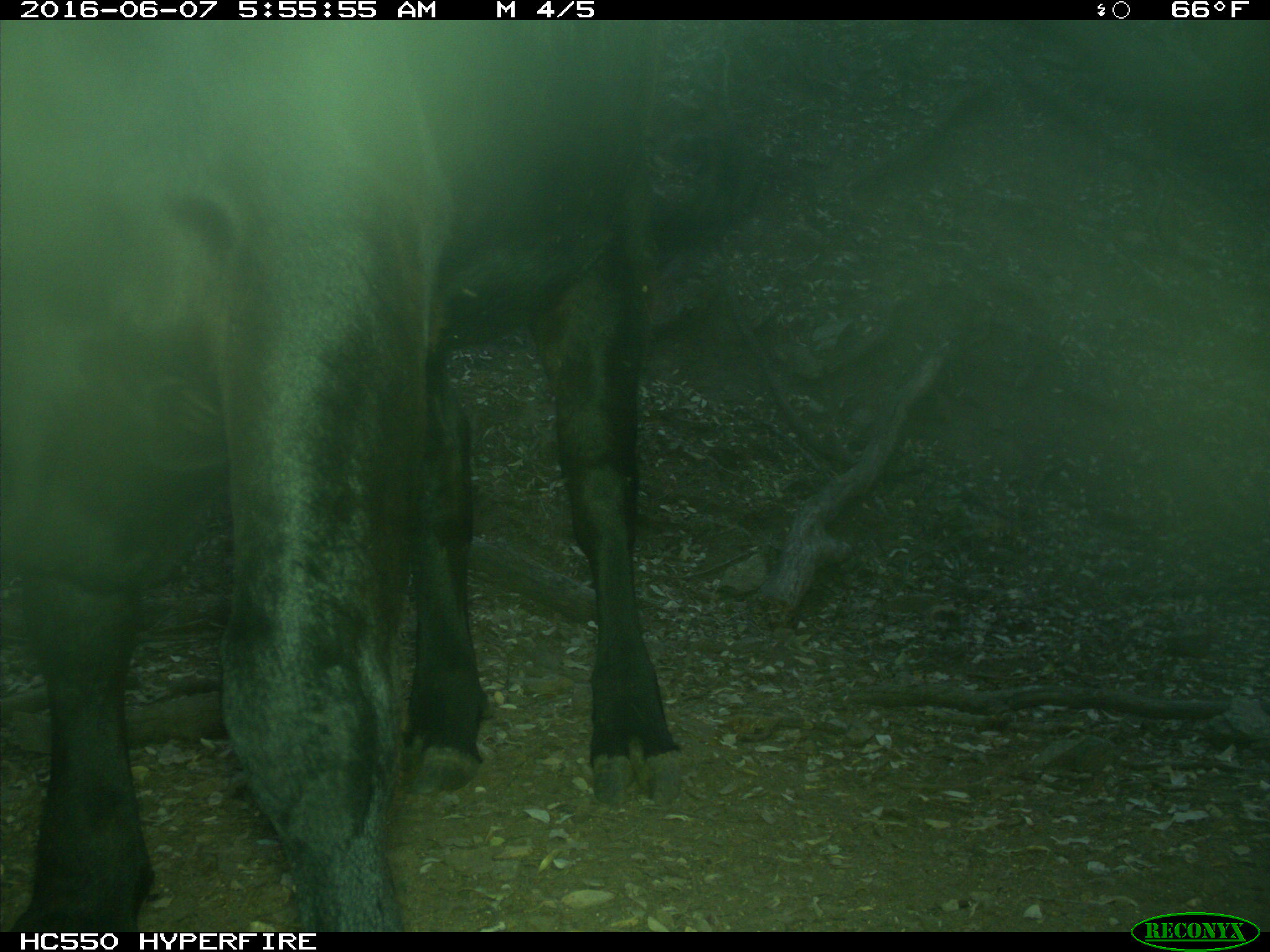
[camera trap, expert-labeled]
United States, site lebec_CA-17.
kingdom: Animalia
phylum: Chordata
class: Mammalia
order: Artiodactyla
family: Bovidae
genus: Bos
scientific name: Bos taurus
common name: domestic cow